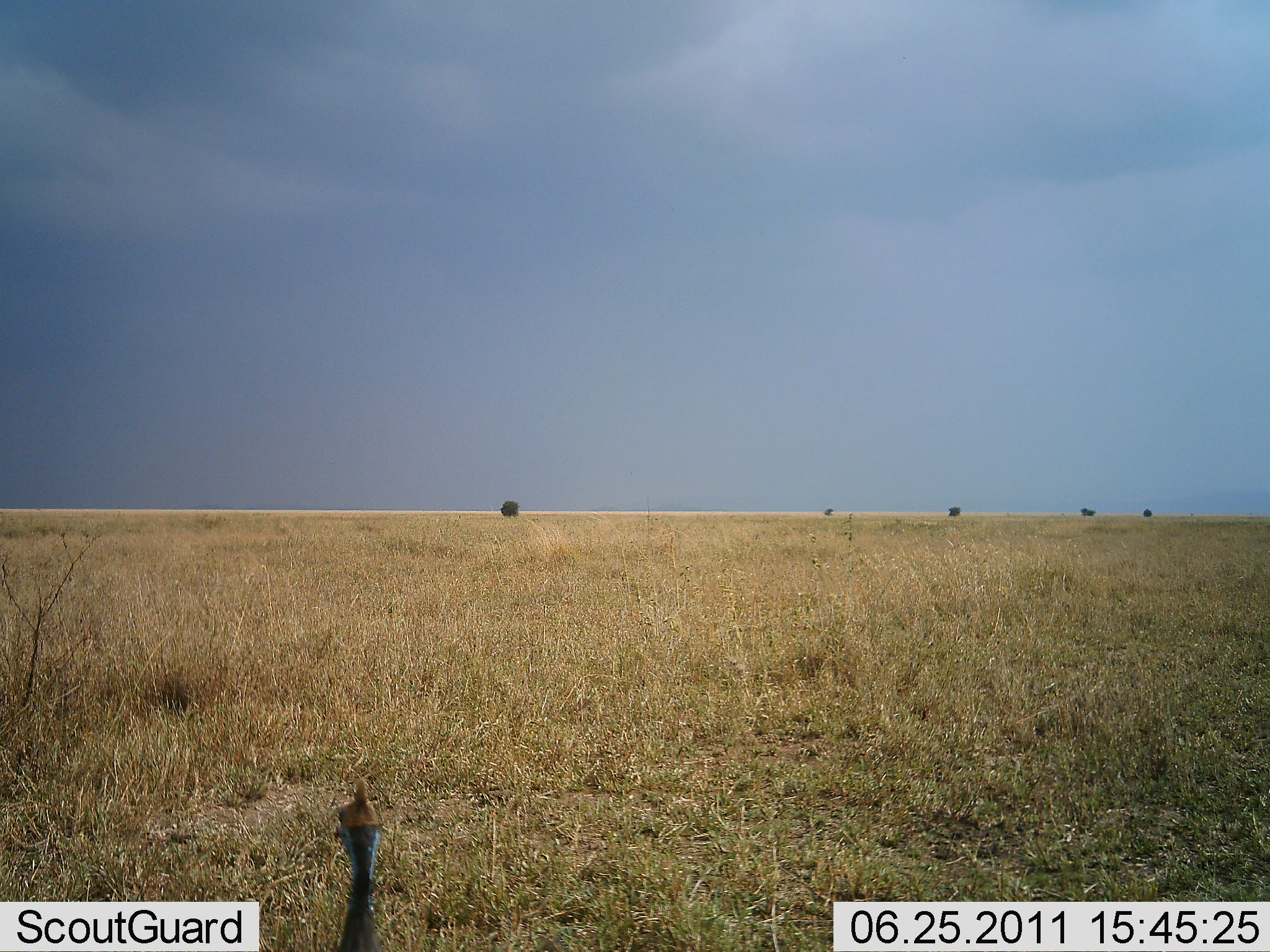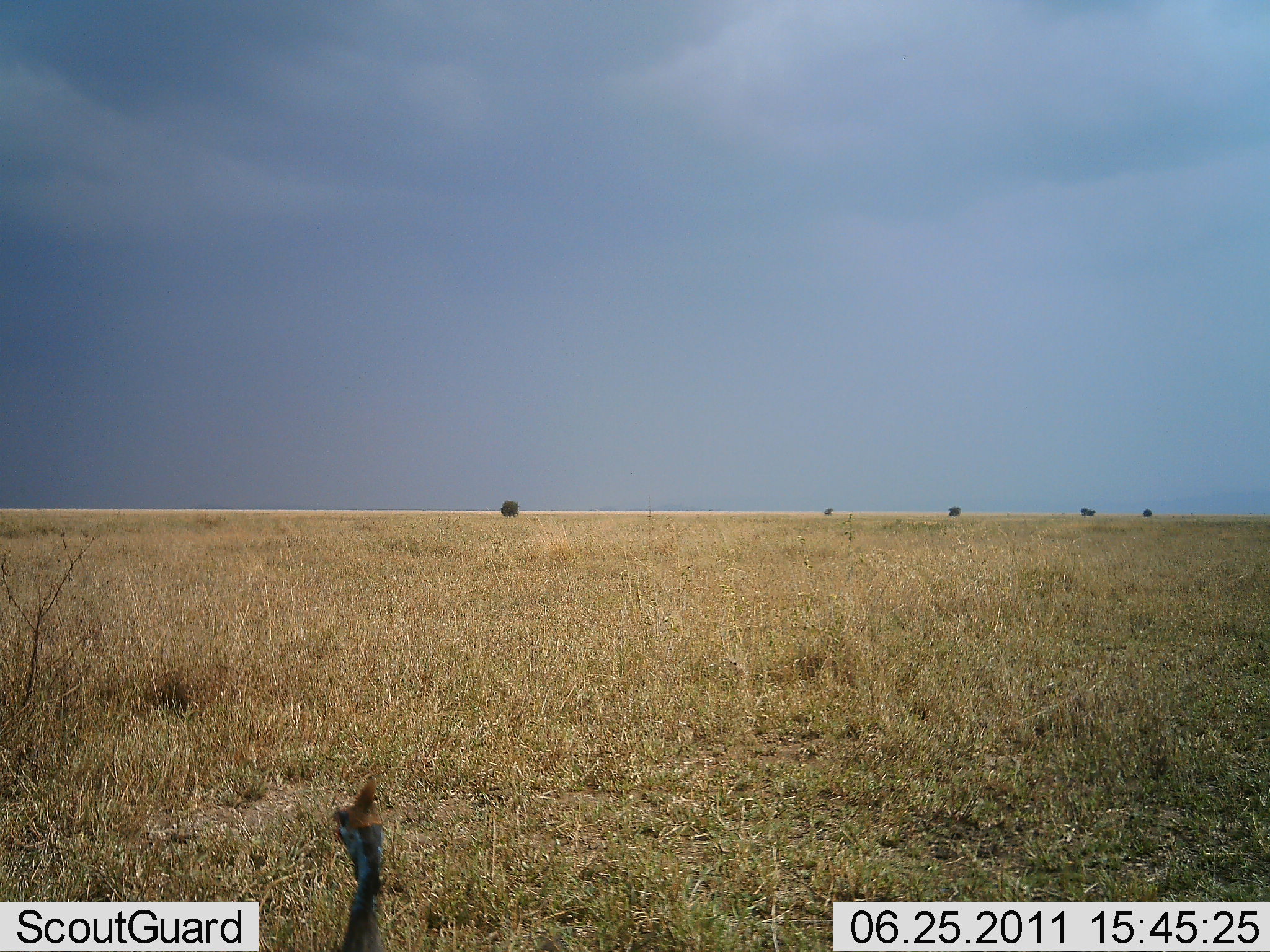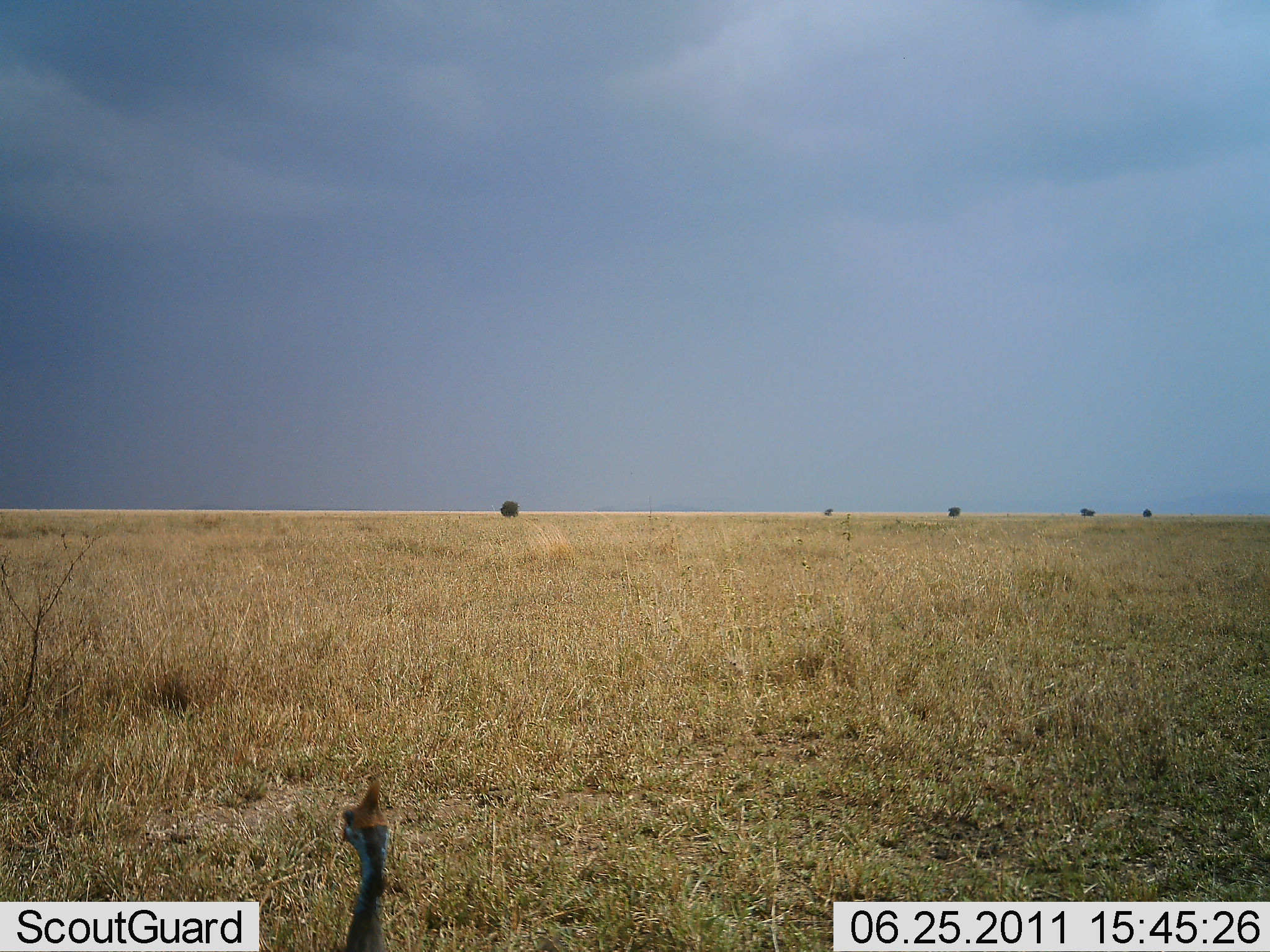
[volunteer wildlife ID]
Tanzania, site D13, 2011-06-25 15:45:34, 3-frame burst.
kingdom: Animalia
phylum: Chordata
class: Aves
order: Galliformes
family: Numididae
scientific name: Numididae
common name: guinea fowl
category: guineafowl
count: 1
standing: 70%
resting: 10%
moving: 20%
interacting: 0%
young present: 0%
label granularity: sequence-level